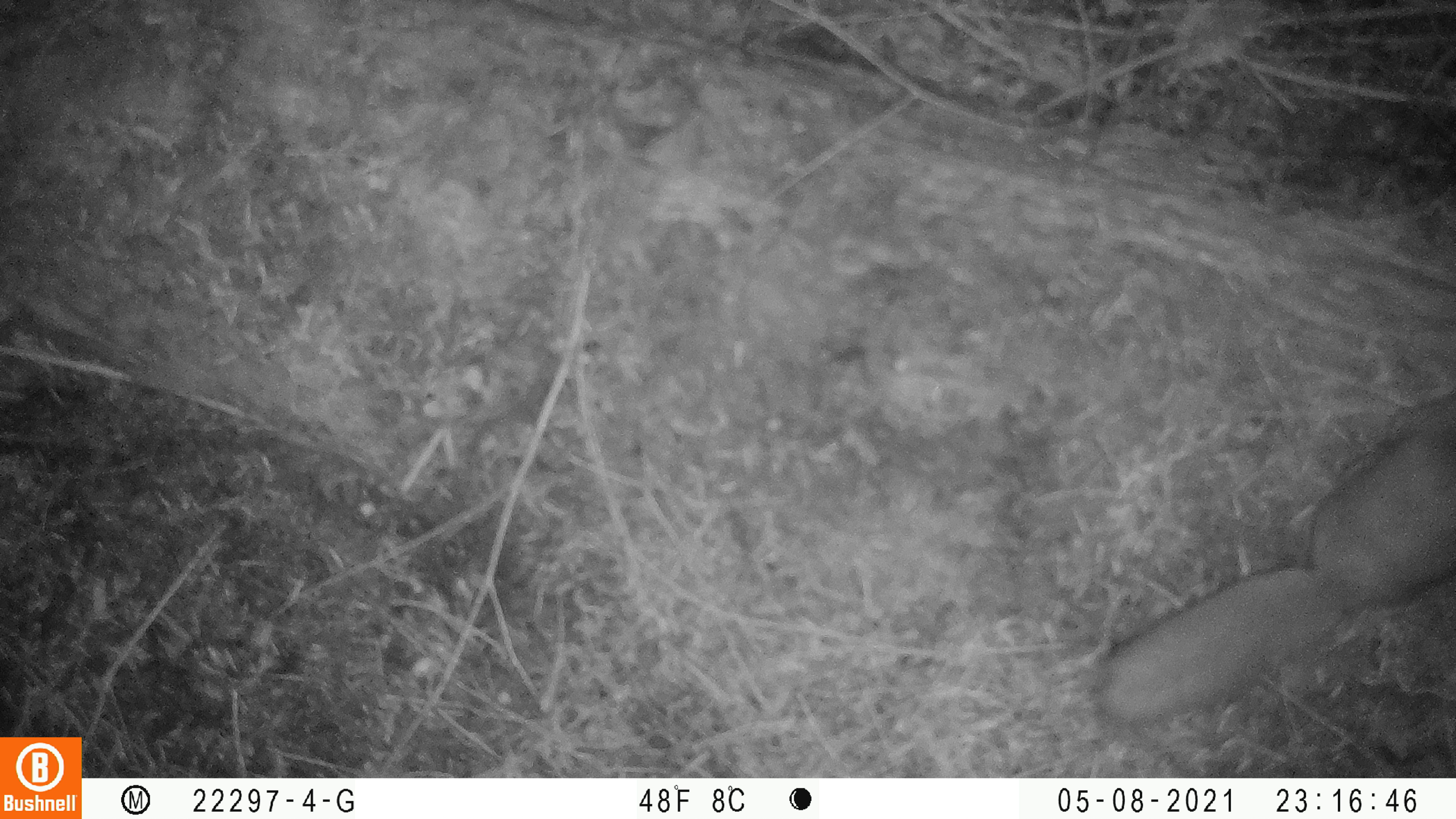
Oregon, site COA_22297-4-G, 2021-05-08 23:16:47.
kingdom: Animalia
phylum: Chordata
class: Mammalia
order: Rodentia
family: Sciuridae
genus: Glaucomys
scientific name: Glaucomys oregonensis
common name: humboldt's flying squirrel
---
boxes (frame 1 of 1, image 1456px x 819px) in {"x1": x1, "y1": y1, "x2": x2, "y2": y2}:
humboldt's flying squirrel: {"x1": 1082, "y1": 371, "x2": 1453, "y2": 746}